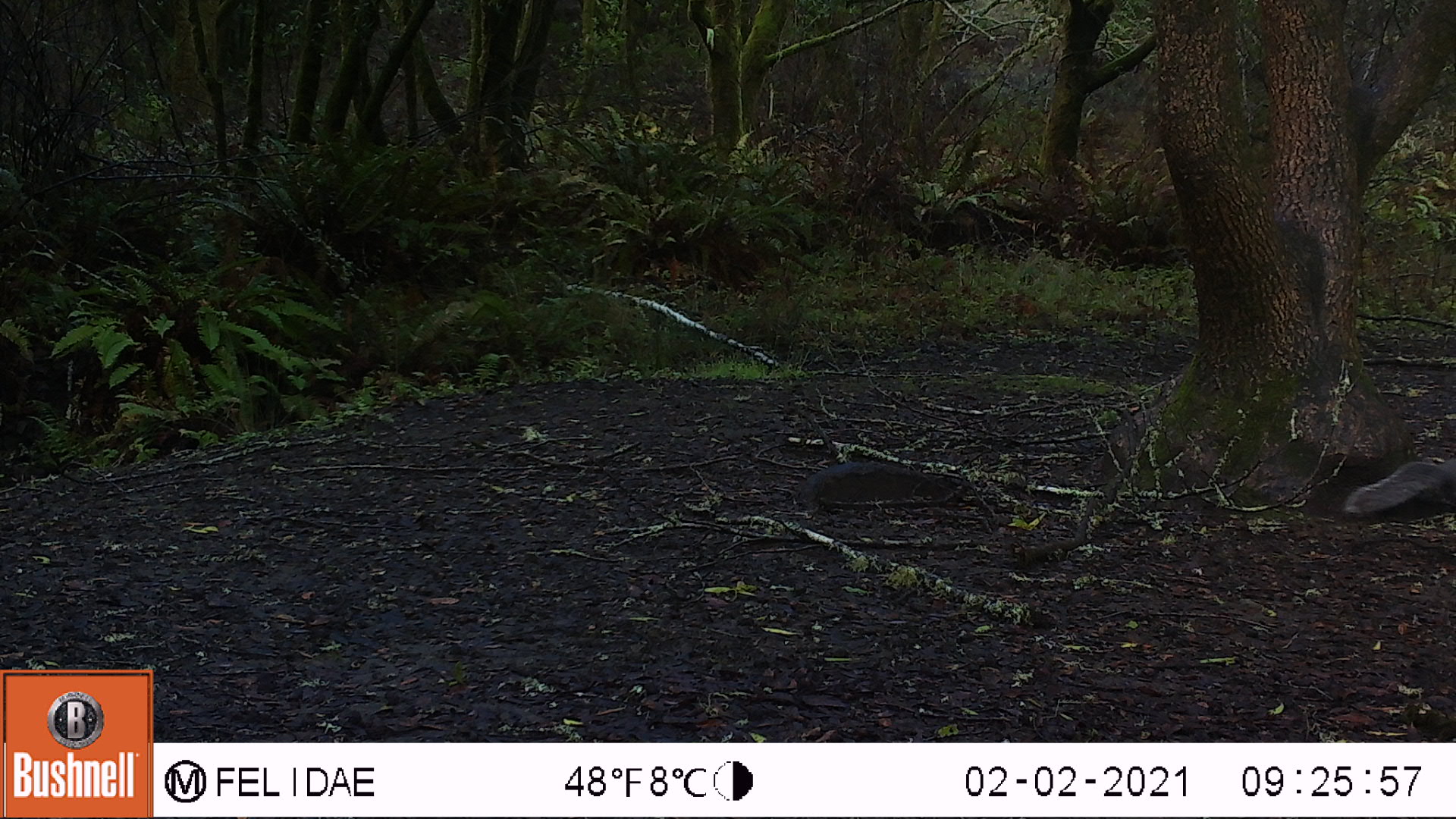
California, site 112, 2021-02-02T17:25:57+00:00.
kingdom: Animalia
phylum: Chordata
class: Mammalia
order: Rodentia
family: Sciuridae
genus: Sciurus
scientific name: Sciurus griseus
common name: western gray squirrel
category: western grey squirrel